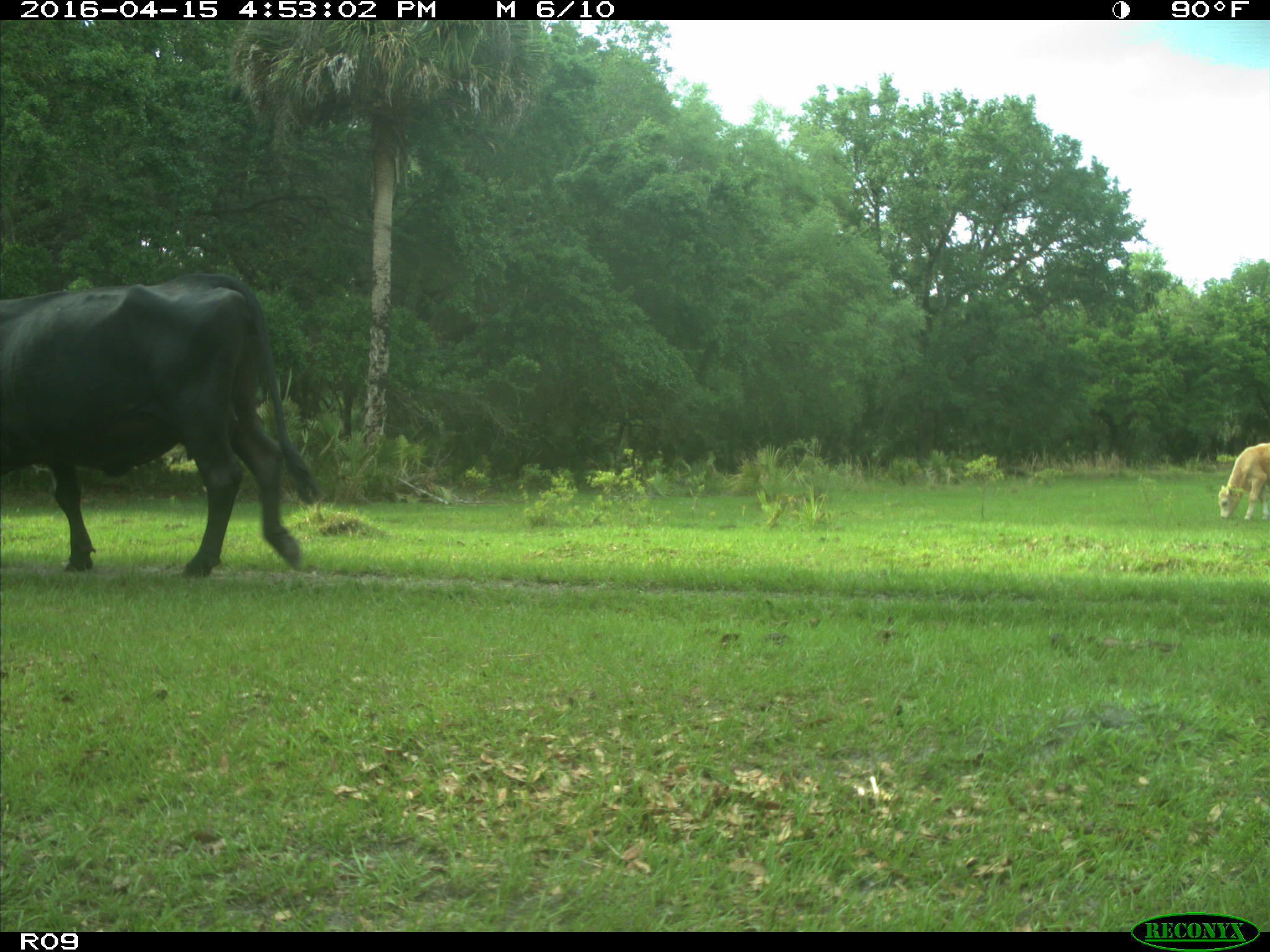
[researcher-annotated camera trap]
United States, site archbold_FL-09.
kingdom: Animalia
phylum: Chordata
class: Mammalia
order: Artiodactyla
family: Bovidae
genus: Bos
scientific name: Bos taurus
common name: domestic cow